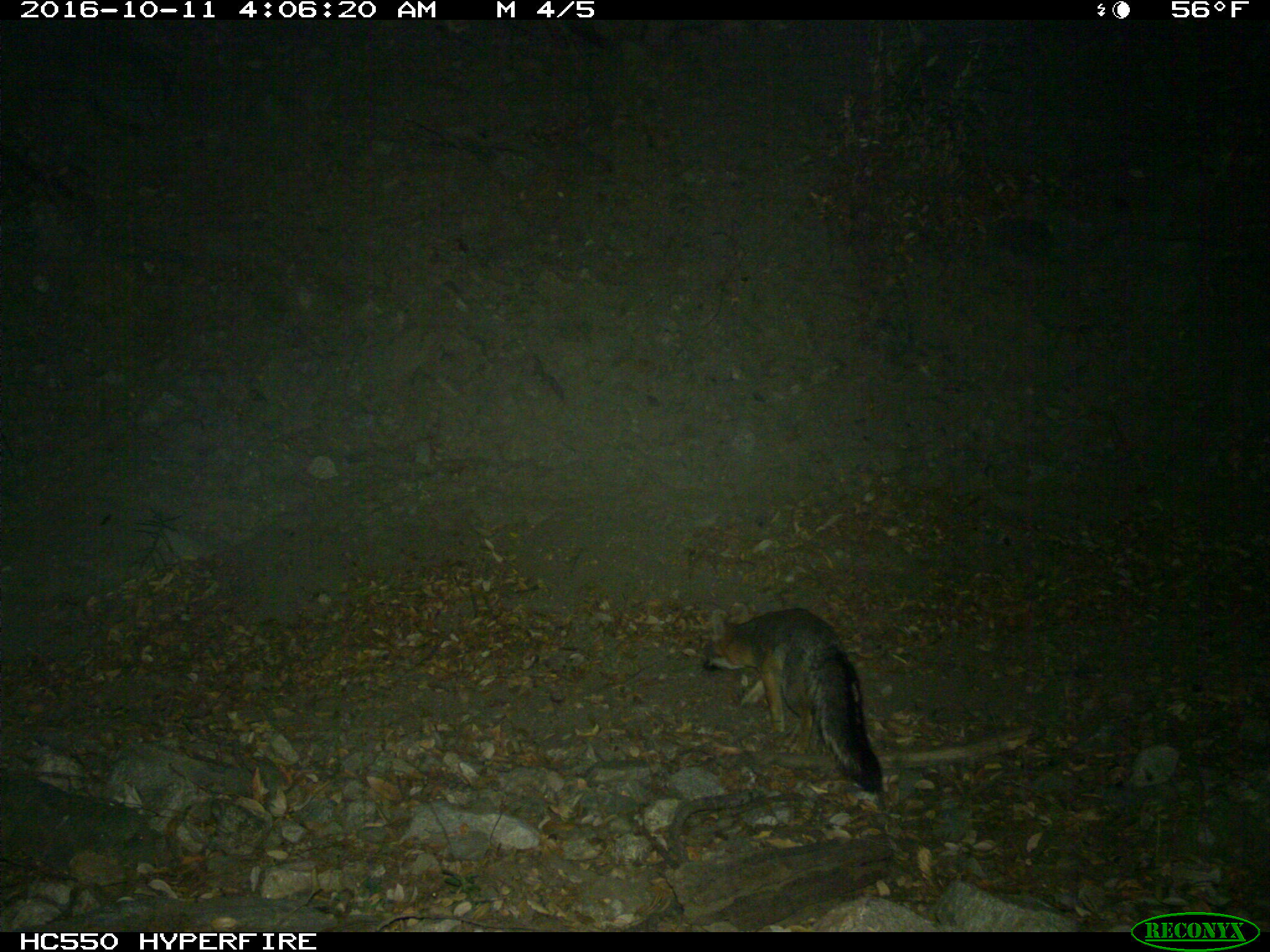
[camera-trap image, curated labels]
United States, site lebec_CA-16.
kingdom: Animalia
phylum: Chordata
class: Mammalia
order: Carnivora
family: Canidae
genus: Urocyon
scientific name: Urocyon cinereoargenteus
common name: gray fox